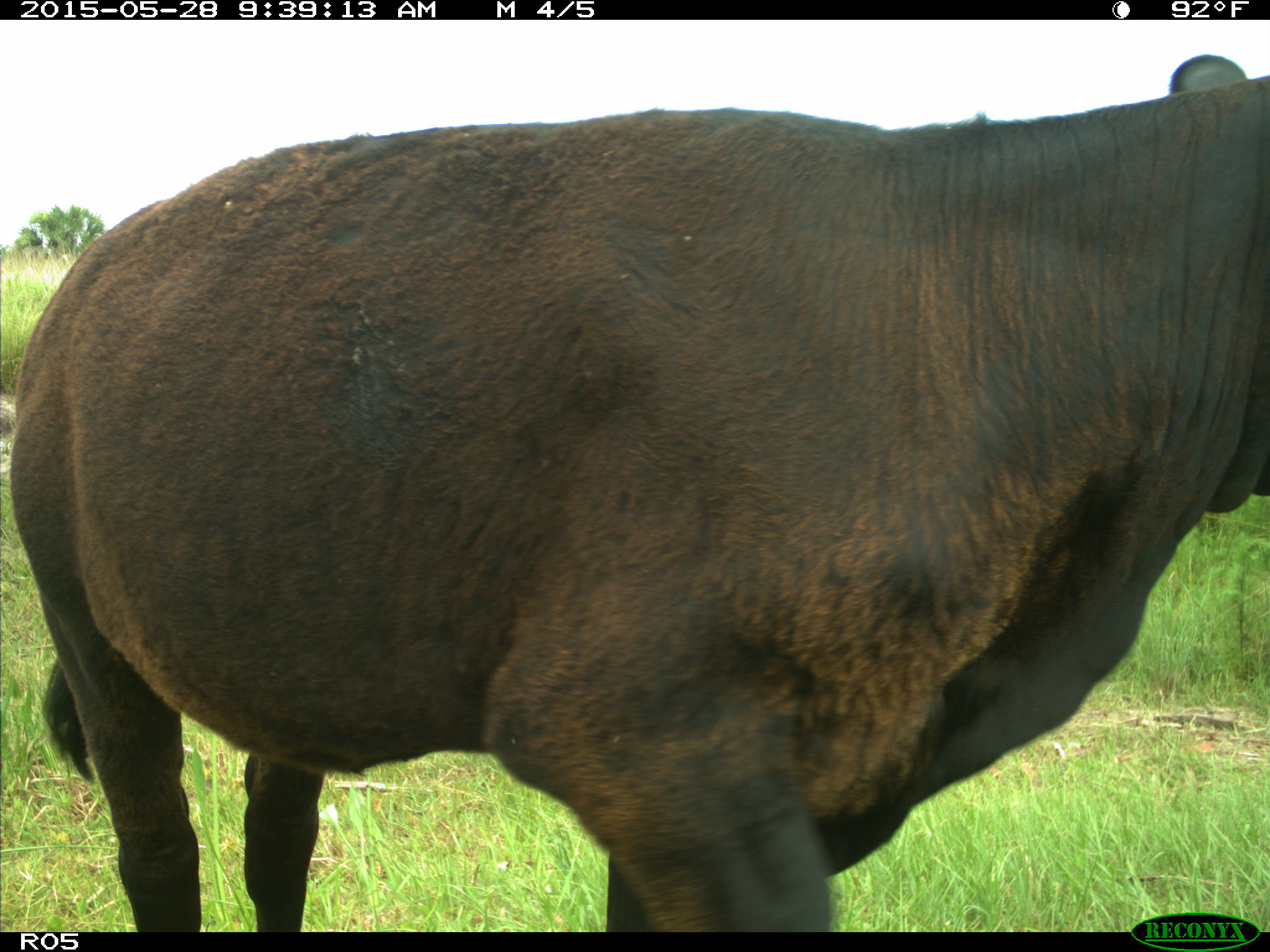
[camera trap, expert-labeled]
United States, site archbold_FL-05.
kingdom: Animalia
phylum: Chordata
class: Mammalia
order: Artiodactyla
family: Bovidae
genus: Bos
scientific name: Bos taurus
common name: domestic cow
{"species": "Bos taurus (domestic cow)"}